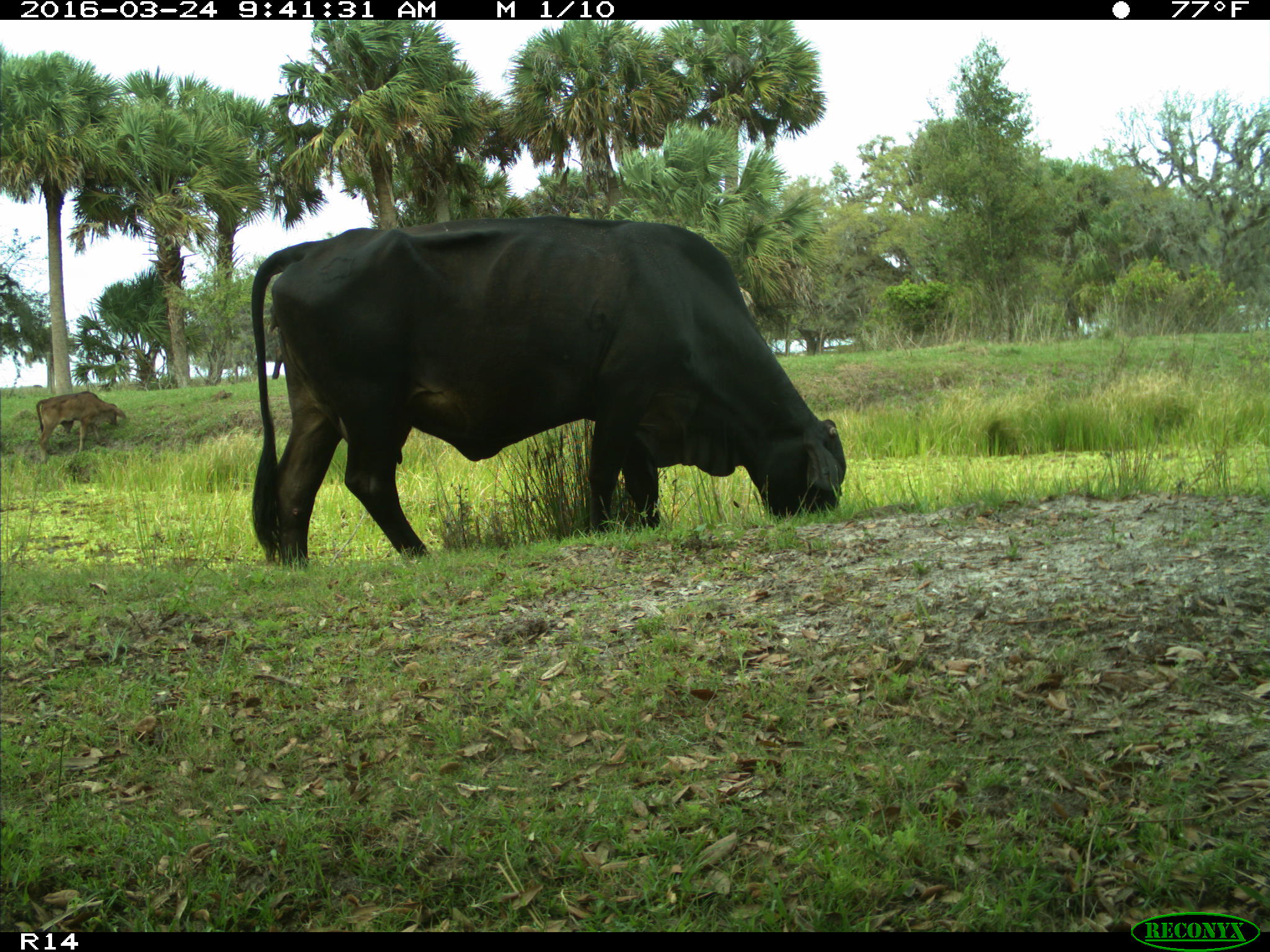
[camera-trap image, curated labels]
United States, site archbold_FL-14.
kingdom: Animalia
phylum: Chordata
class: Mammalia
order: Artiodactyla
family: Bovidae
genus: Bos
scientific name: Bos taurus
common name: domestic cow